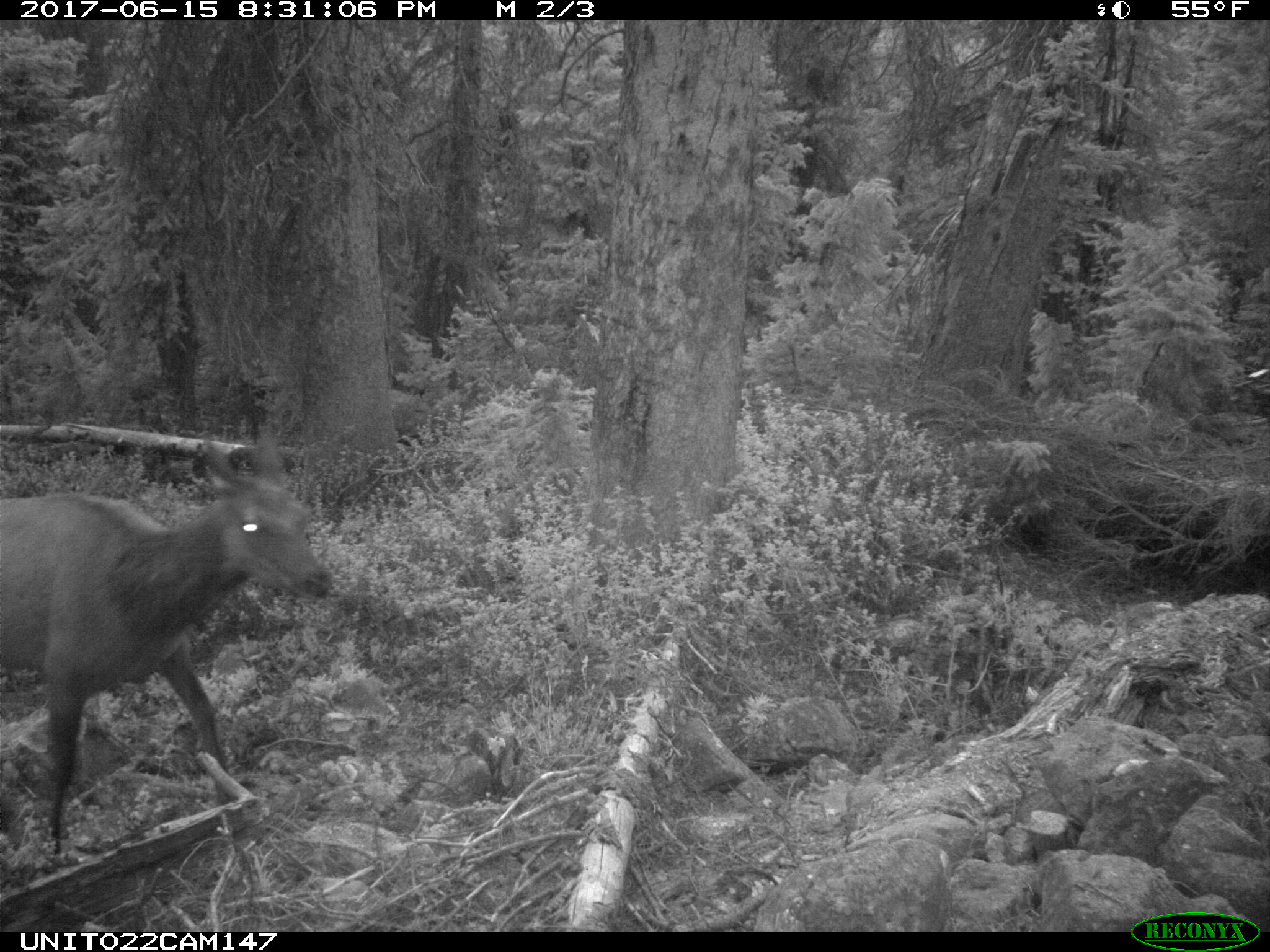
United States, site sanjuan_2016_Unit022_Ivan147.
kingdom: Animalia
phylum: Chordata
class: Mammalia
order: Artiodactyla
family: Cervidae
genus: Cervus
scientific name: Cervus elaphus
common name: red deer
Cervus elaphus (red deer).